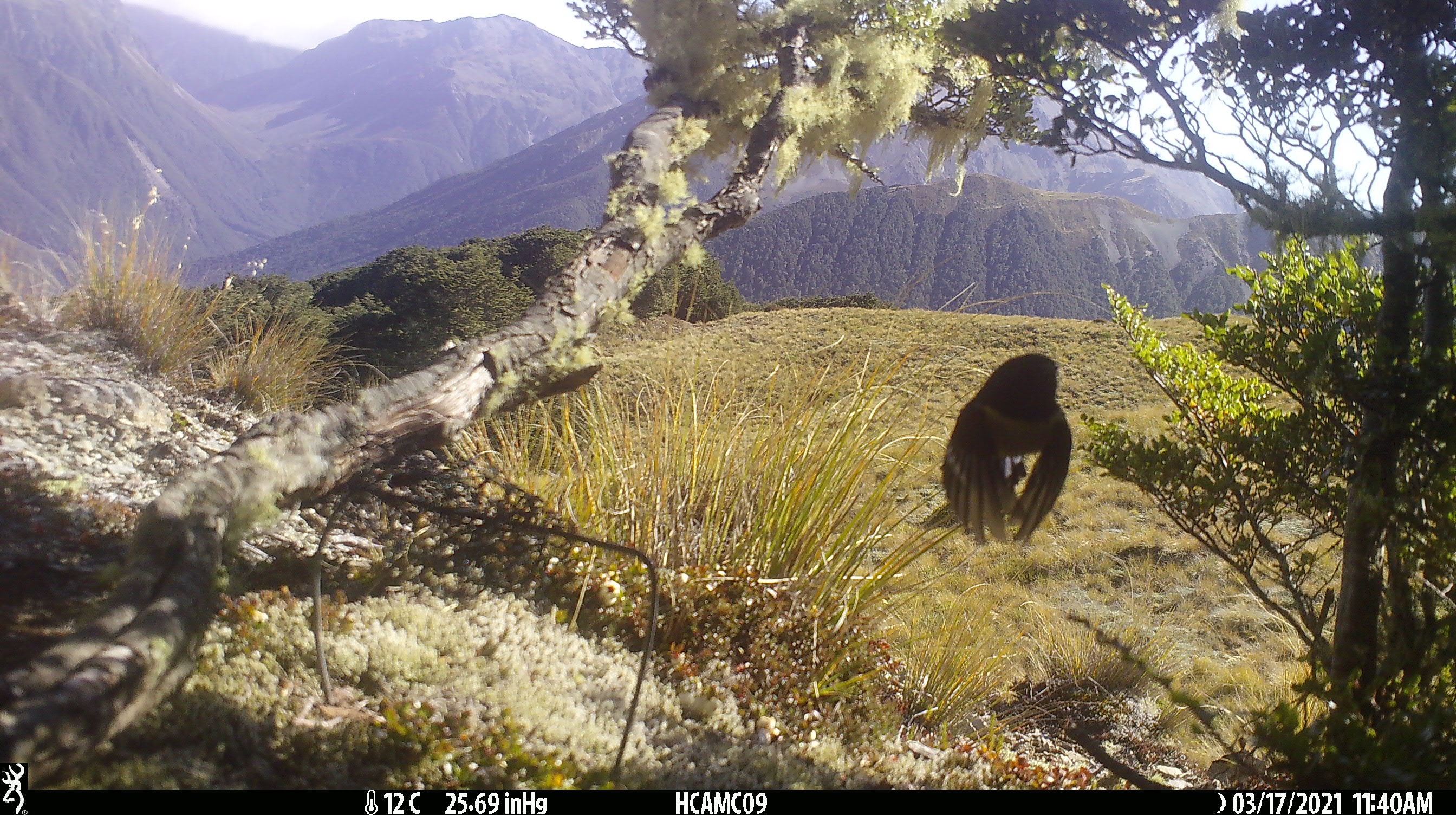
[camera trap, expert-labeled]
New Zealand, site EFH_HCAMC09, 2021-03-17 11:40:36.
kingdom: Animalia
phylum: Chordata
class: Aves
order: Passeriformes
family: Petroicidae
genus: Petroica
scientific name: Petroica macrocephala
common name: tomtit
Tomtit (Petroica macrocephala).